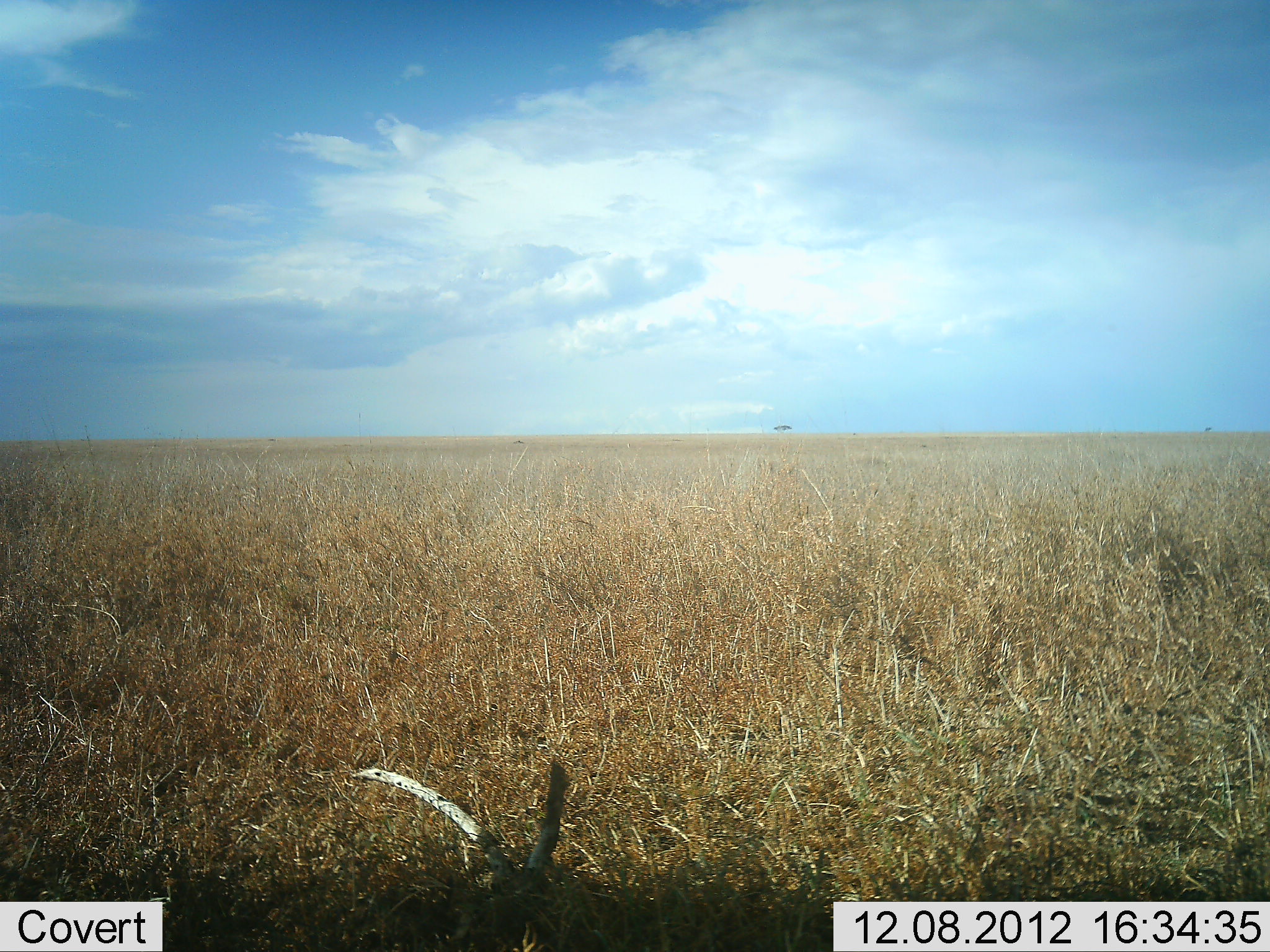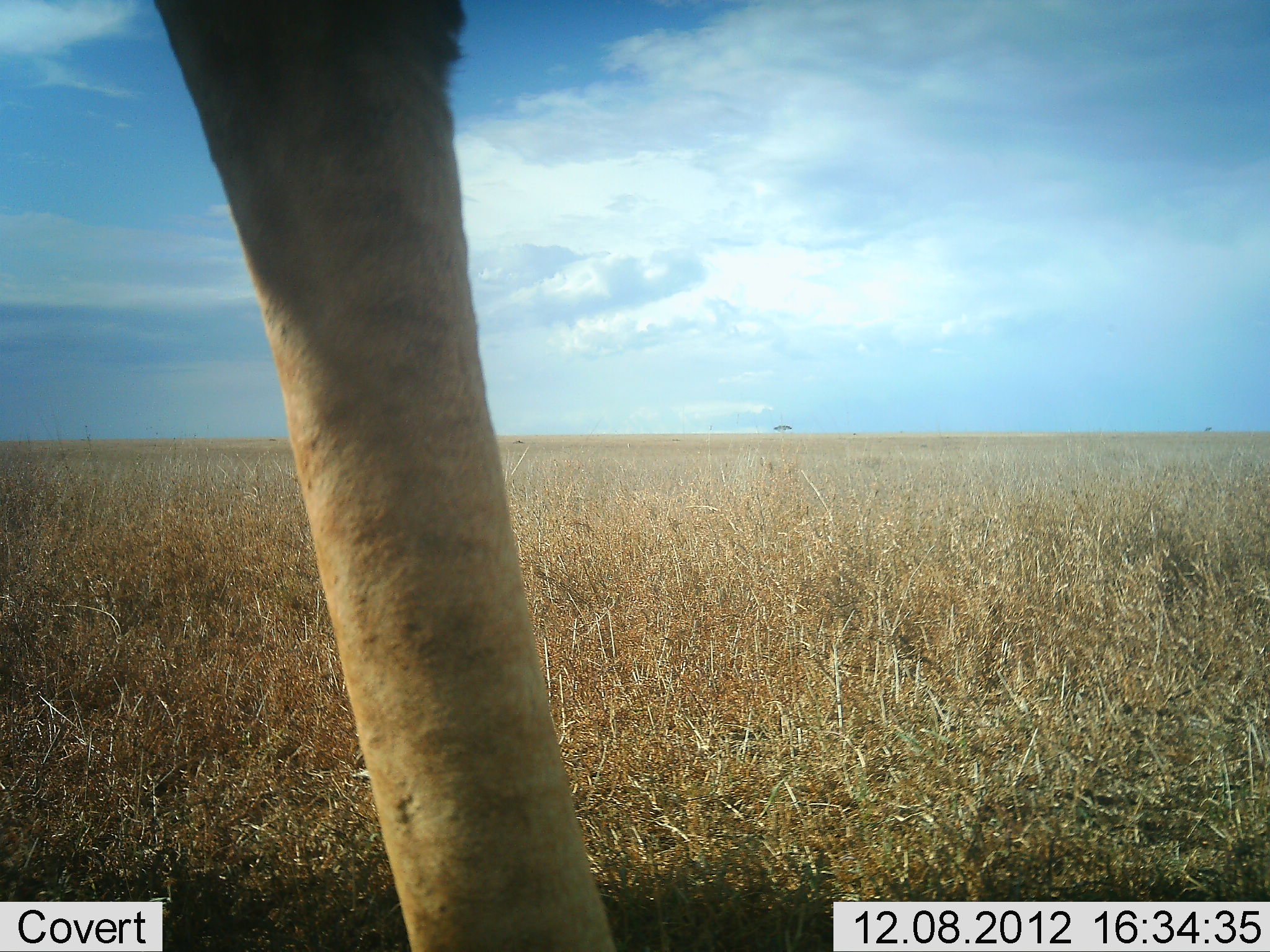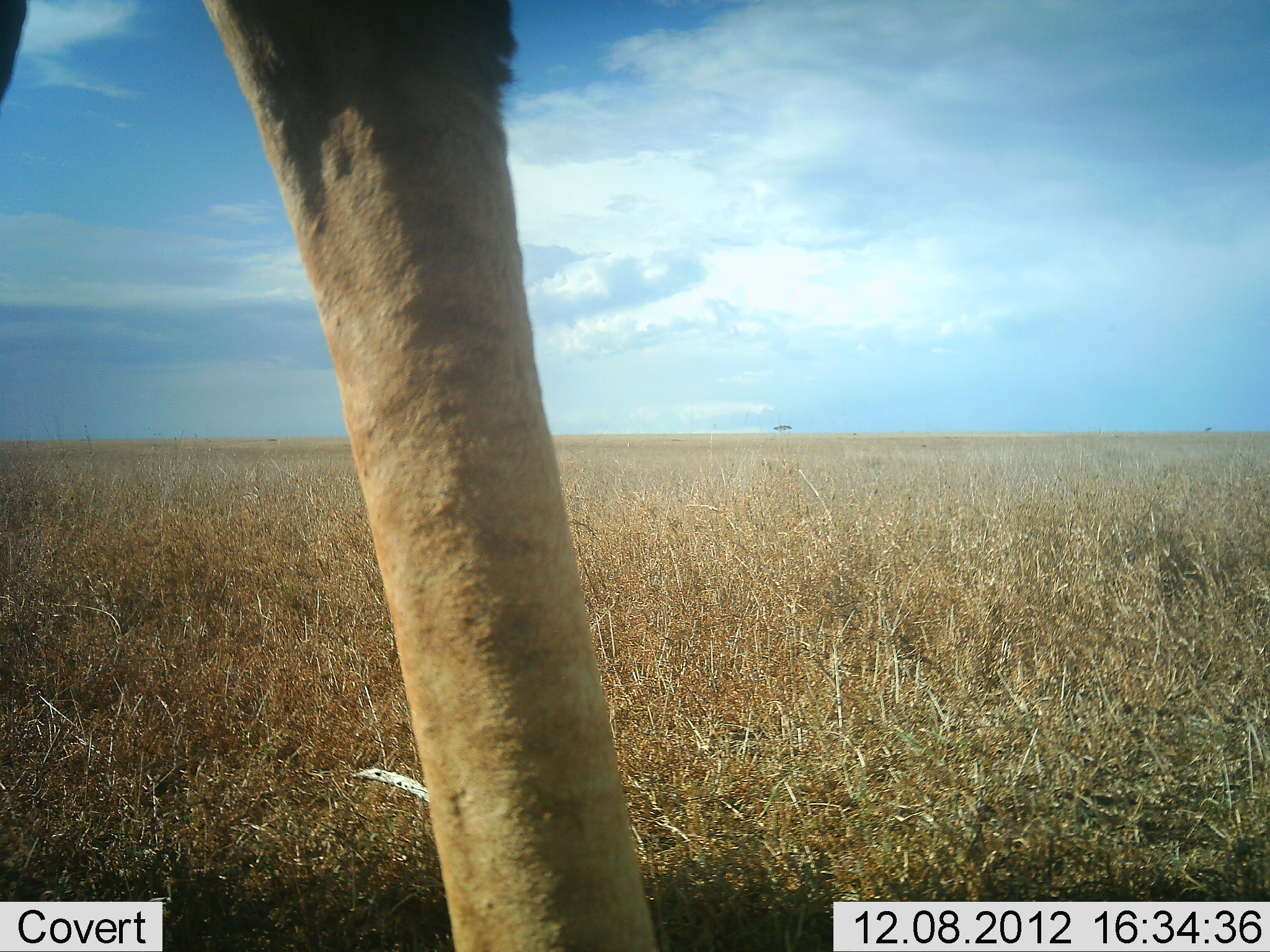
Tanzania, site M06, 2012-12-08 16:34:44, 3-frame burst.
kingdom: Animalia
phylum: Chordata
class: Mammalia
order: Artiodactyla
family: Giraffidae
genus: Giraffa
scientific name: Giraffa camelopardalis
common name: giraffe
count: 1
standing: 50%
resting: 0%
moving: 60%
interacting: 0%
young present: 0%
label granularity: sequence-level